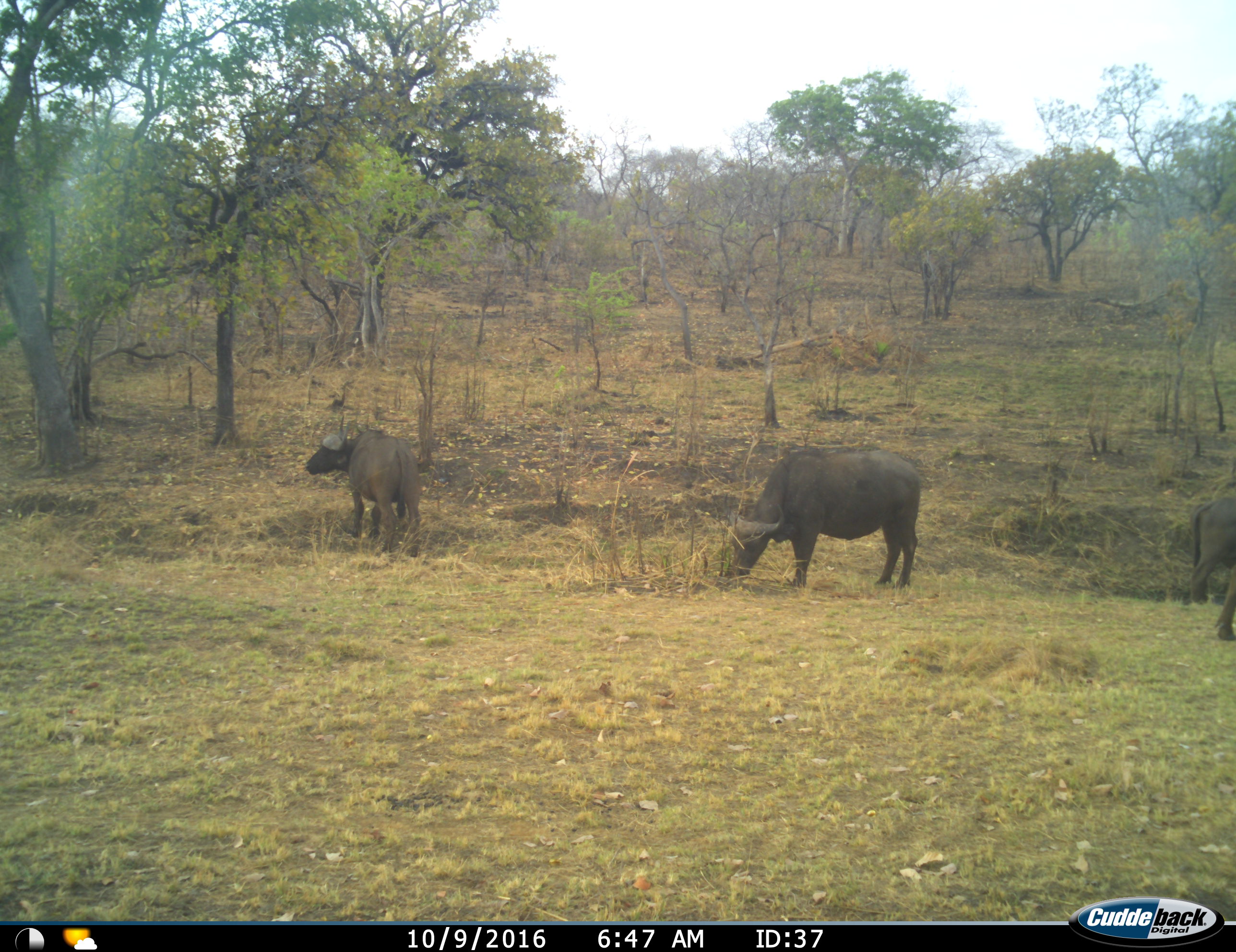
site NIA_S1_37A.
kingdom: Animalia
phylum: Chordata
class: Mammalia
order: Artiodactyla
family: Bovidae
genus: Syncerus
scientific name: Syncerus caffer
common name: african buffalo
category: buffalo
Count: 3.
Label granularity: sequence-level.